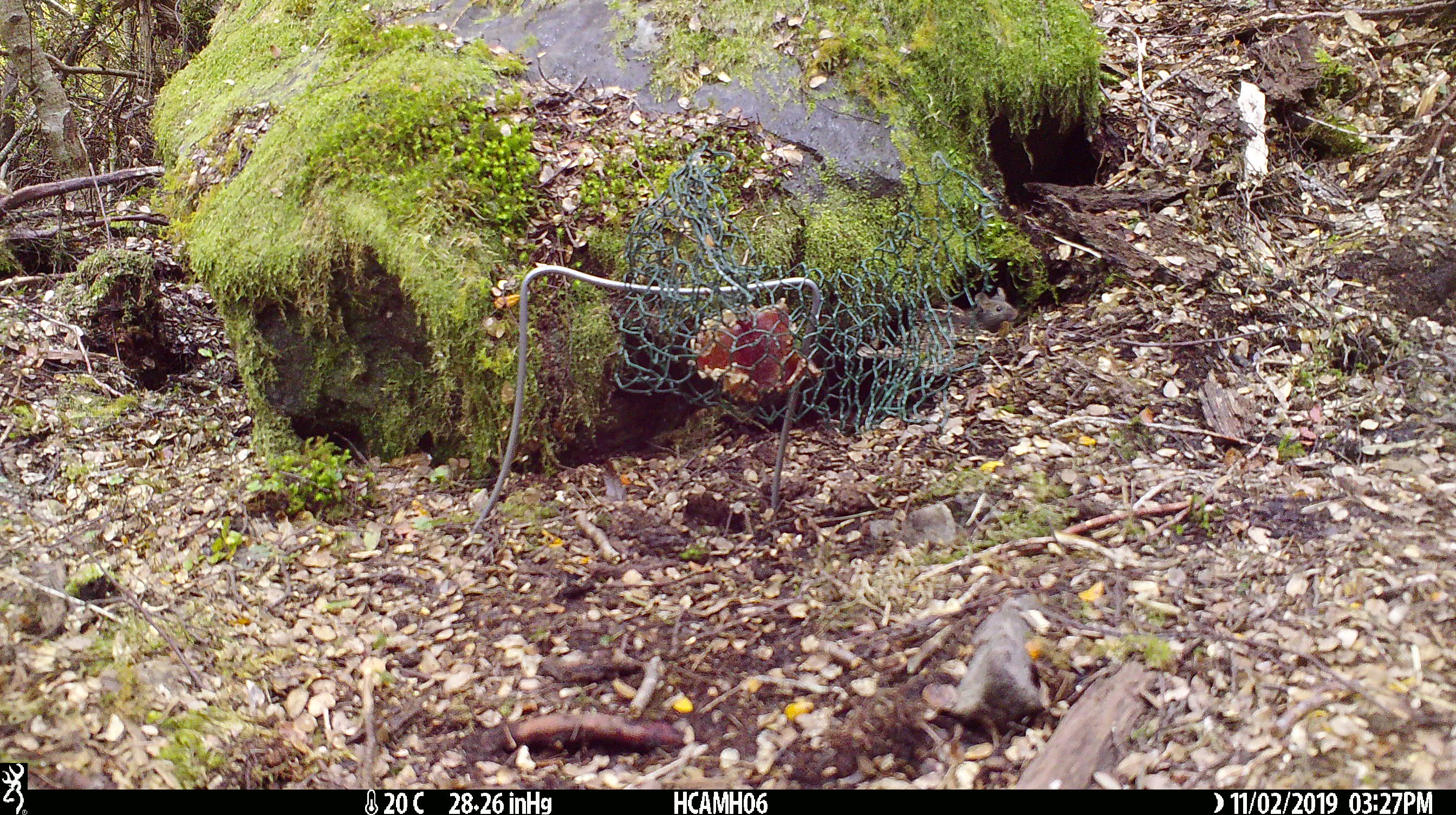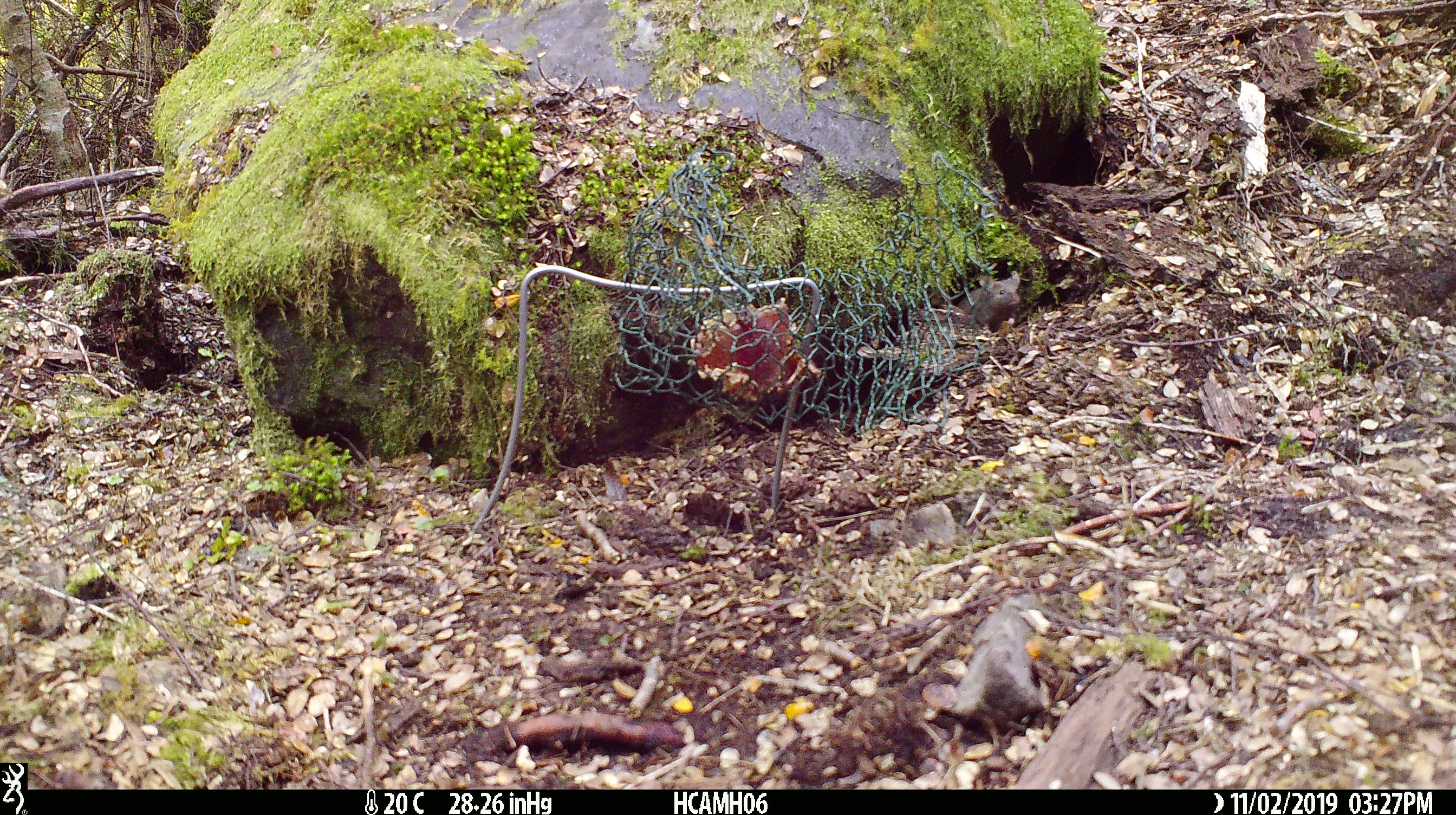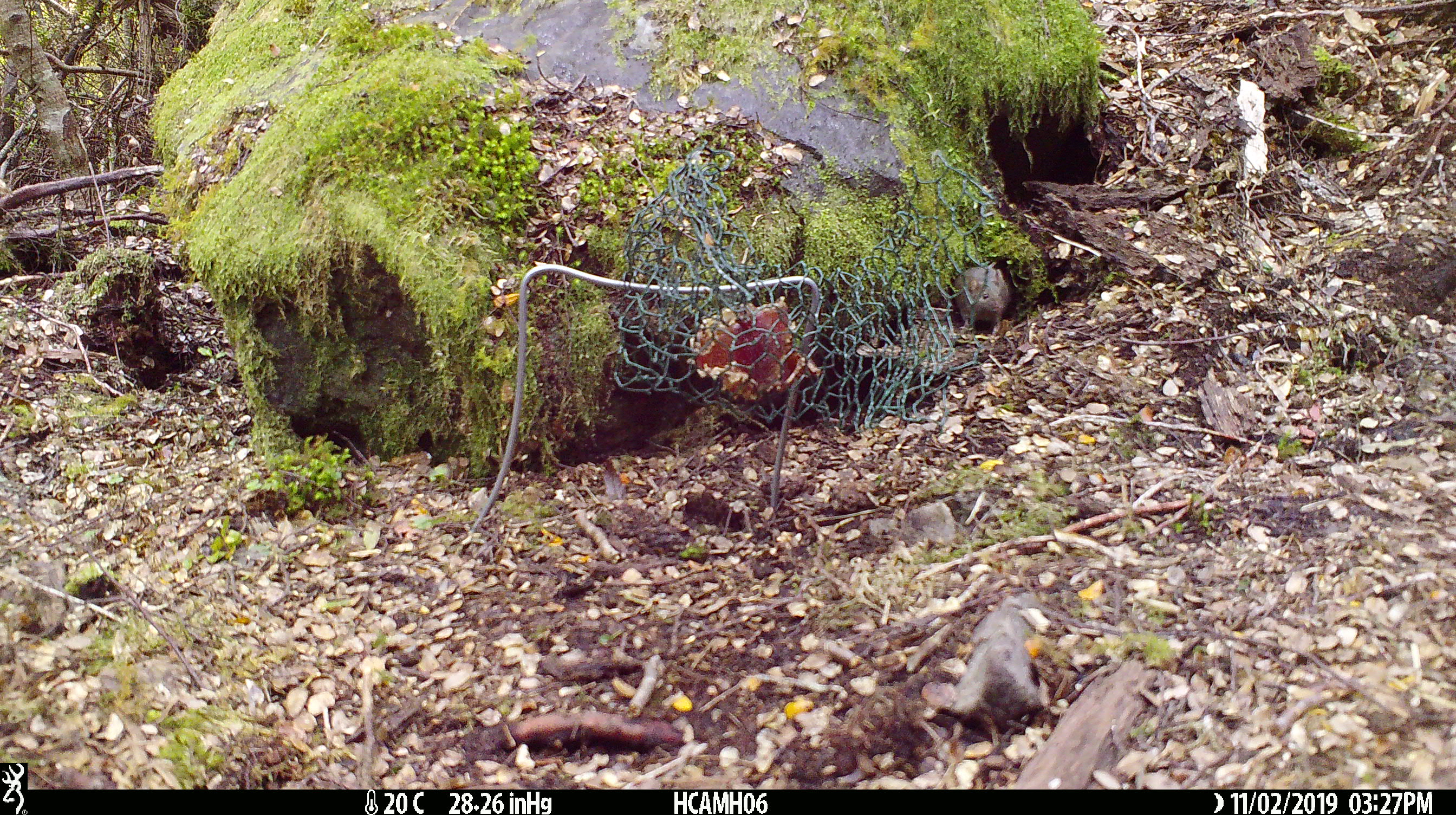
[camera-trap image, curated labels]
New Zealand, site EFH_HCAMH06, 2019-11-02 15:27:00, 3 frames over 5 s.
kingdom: Animalia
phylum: Chordata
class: Mammalia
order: Rodentia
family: Muridae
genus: Mus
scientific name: Mus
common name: mouse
Mouse (Mus).